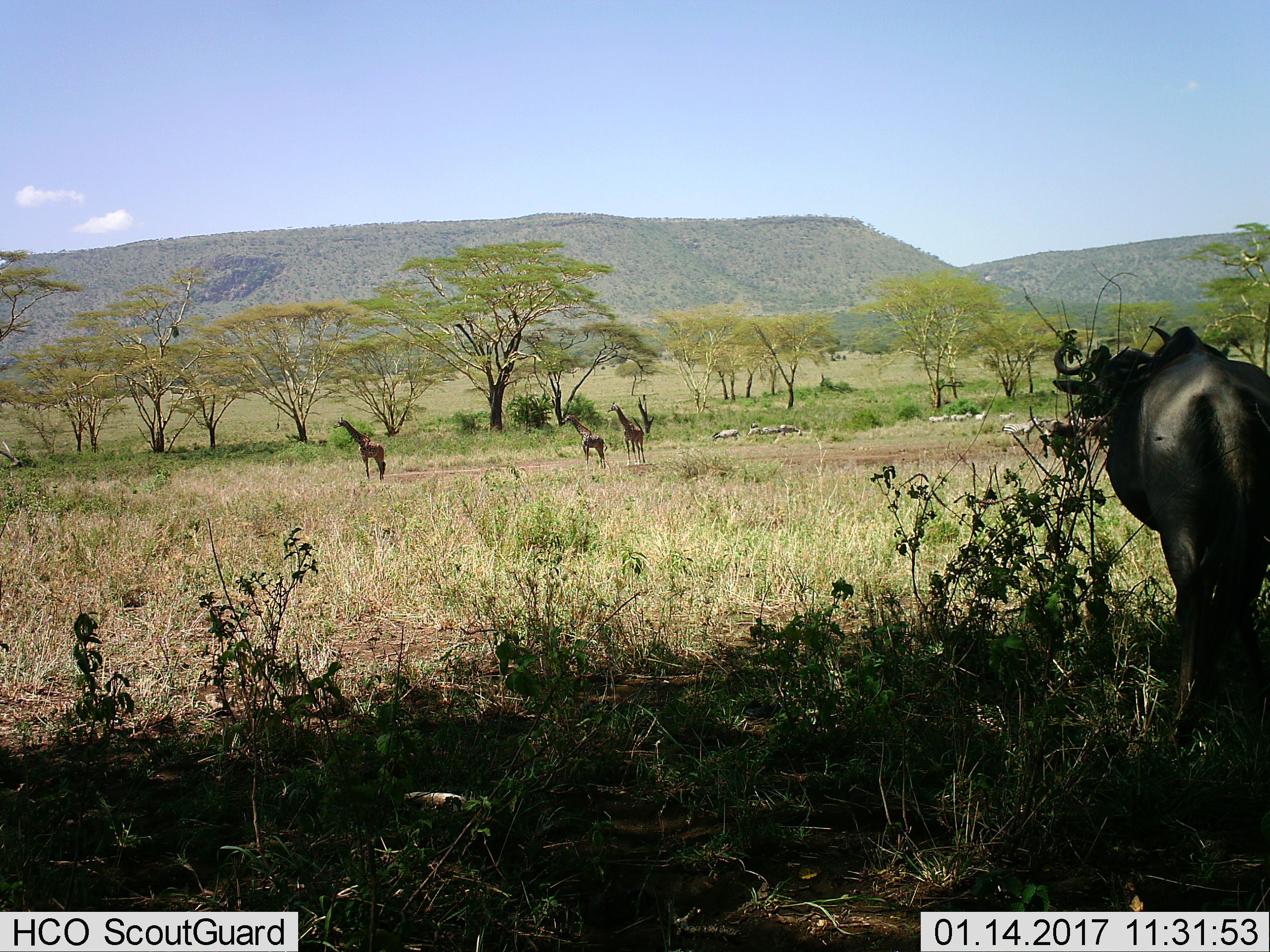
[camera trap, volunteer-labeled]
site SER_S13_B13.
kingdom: Animalia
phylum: Chordata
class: Mammalia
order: Artiodactyla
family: Giraffidae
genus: Giraffa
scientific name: Giraffa camelopardalis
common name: giraffe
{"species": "giraffe (Giraffa camelopardalis)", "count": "3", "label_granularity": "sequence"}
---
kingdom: Animalia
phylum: Chordata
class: Mammalia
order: Artiodactyla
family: Bovidae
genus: Connochaetes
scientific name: Connochaetes taurinus taurinus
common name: blue wildebeest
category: wildebeestblue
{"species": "wildebeestblue (blue wildebeest) (Connochaetes taurinus taurinus)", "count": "1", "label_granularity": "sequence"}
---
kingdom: Animalia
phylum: Chordata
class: Mammalia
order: Perissodactyla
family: Equidae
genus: Equus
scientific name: Equus quagga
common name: plains zebra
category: zebraplains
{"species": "zebraplains (plains zebra) (Equus quagga)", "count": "11-50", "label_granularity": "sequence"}